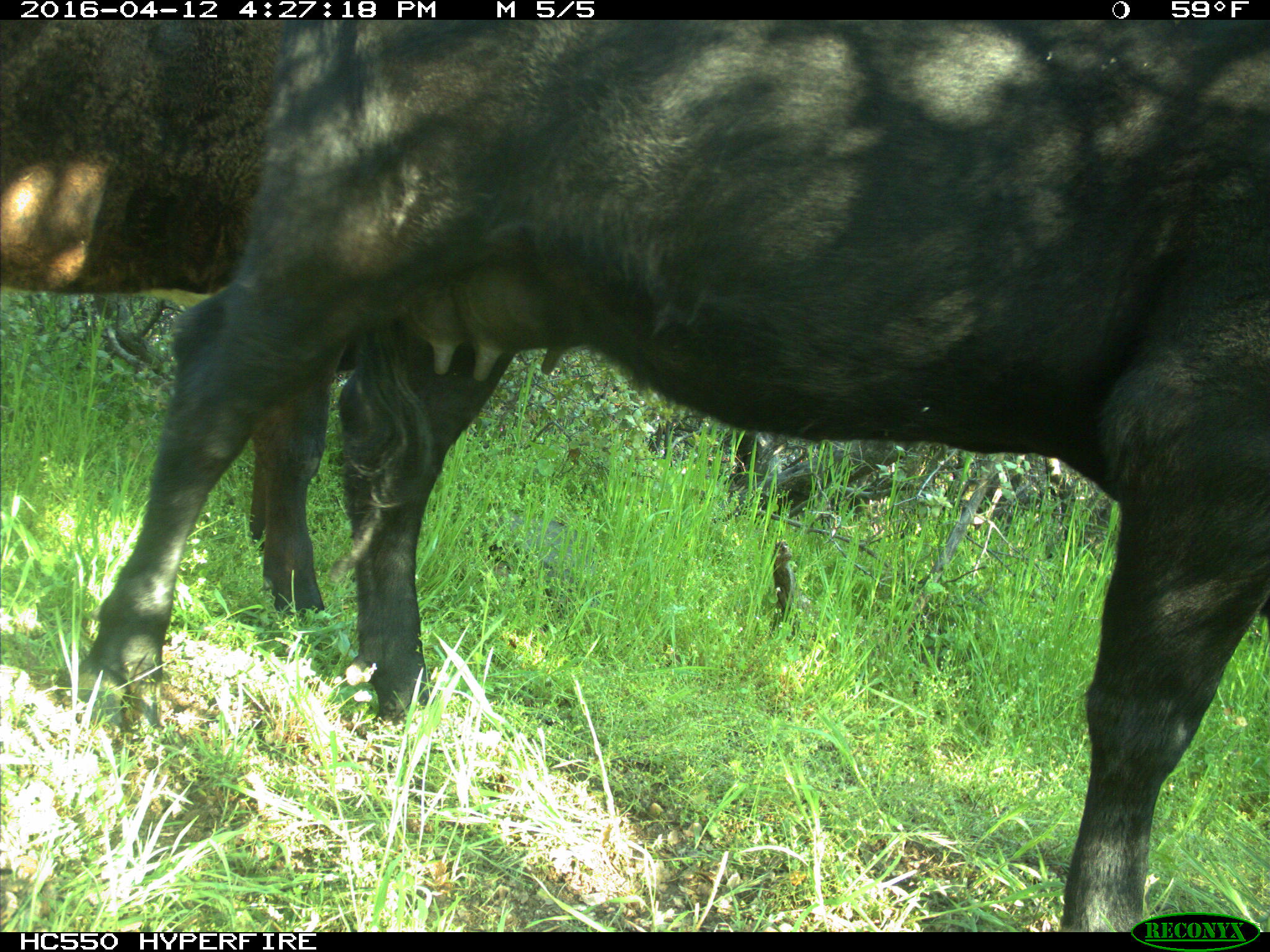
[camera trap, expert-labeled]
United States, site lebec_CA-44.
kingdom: Animalia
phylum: Chordata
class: Mammalia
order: Artiodactyla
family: Bovidae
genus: Bos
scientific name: Bos taurus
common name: domestic cow